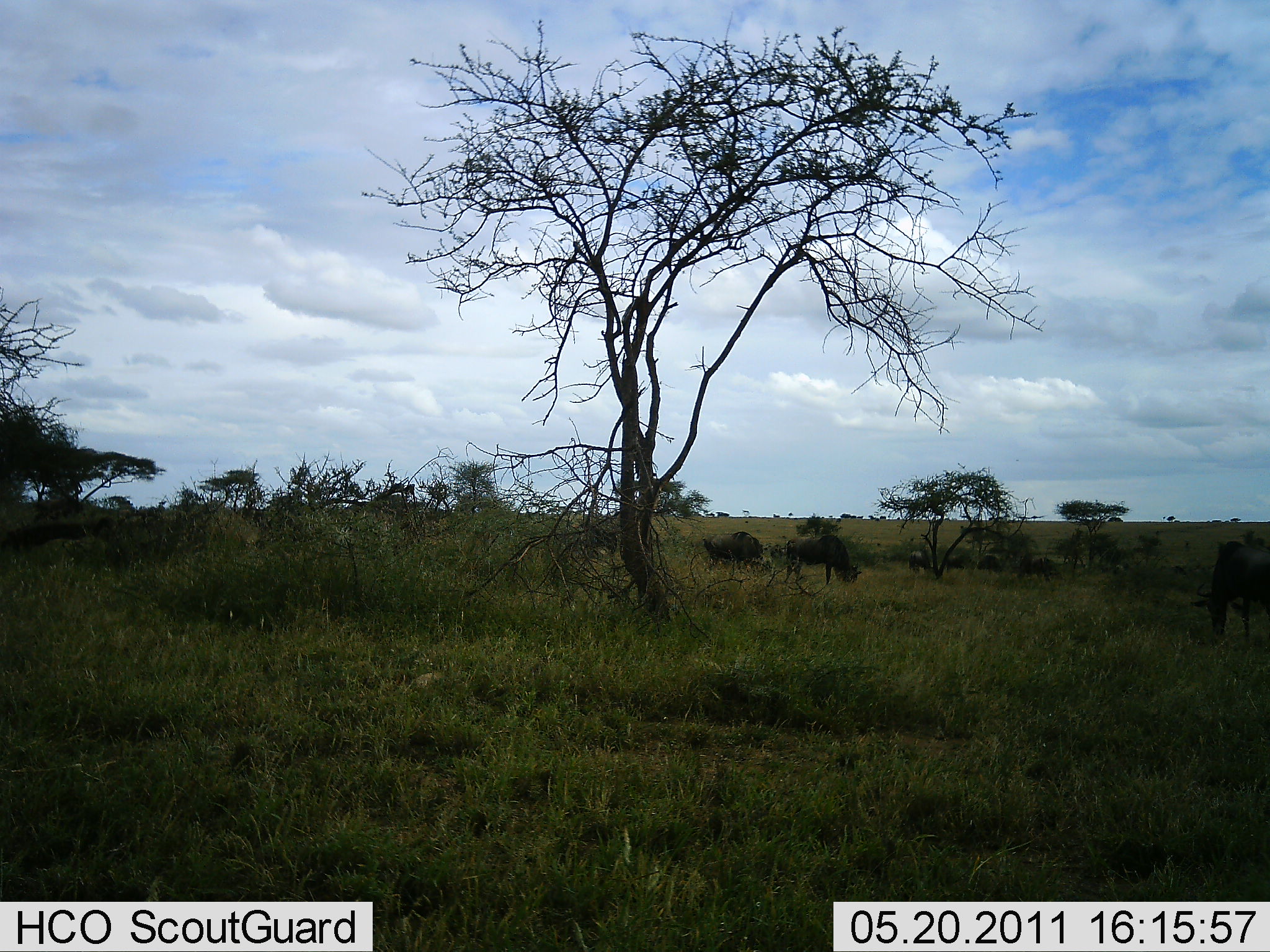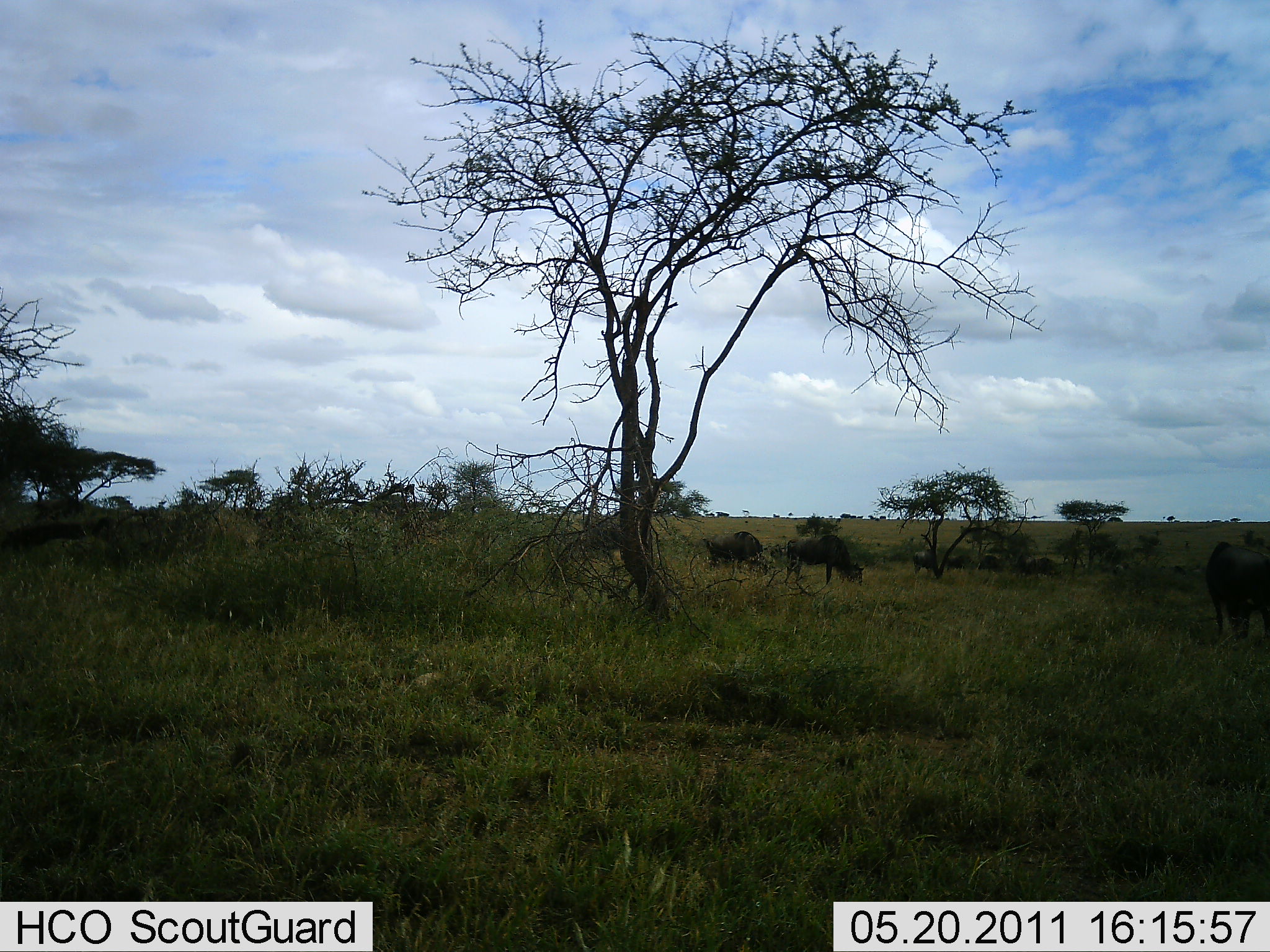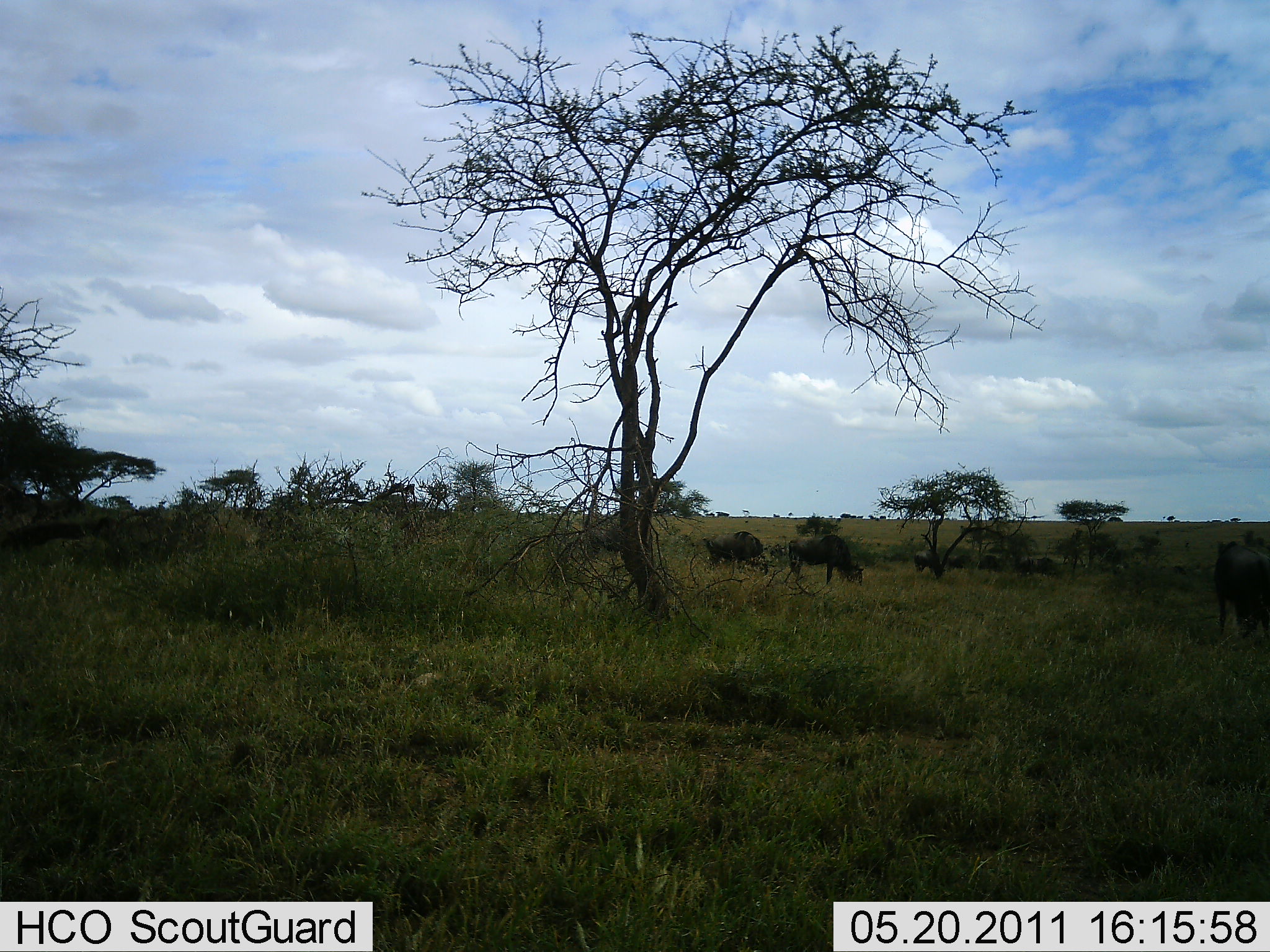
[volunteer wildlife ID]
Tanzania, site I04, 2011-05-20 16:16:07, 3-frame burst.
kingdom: Animalia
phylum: Chordata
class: Mammalia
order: Artiodactyla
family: Bovidae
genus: Connochaetes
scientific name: Connochaetes taurinus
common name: blue wildebeest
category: wildebeest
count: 8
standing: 38%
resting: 0%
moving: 31%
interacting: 0%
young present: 0%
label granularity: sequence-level